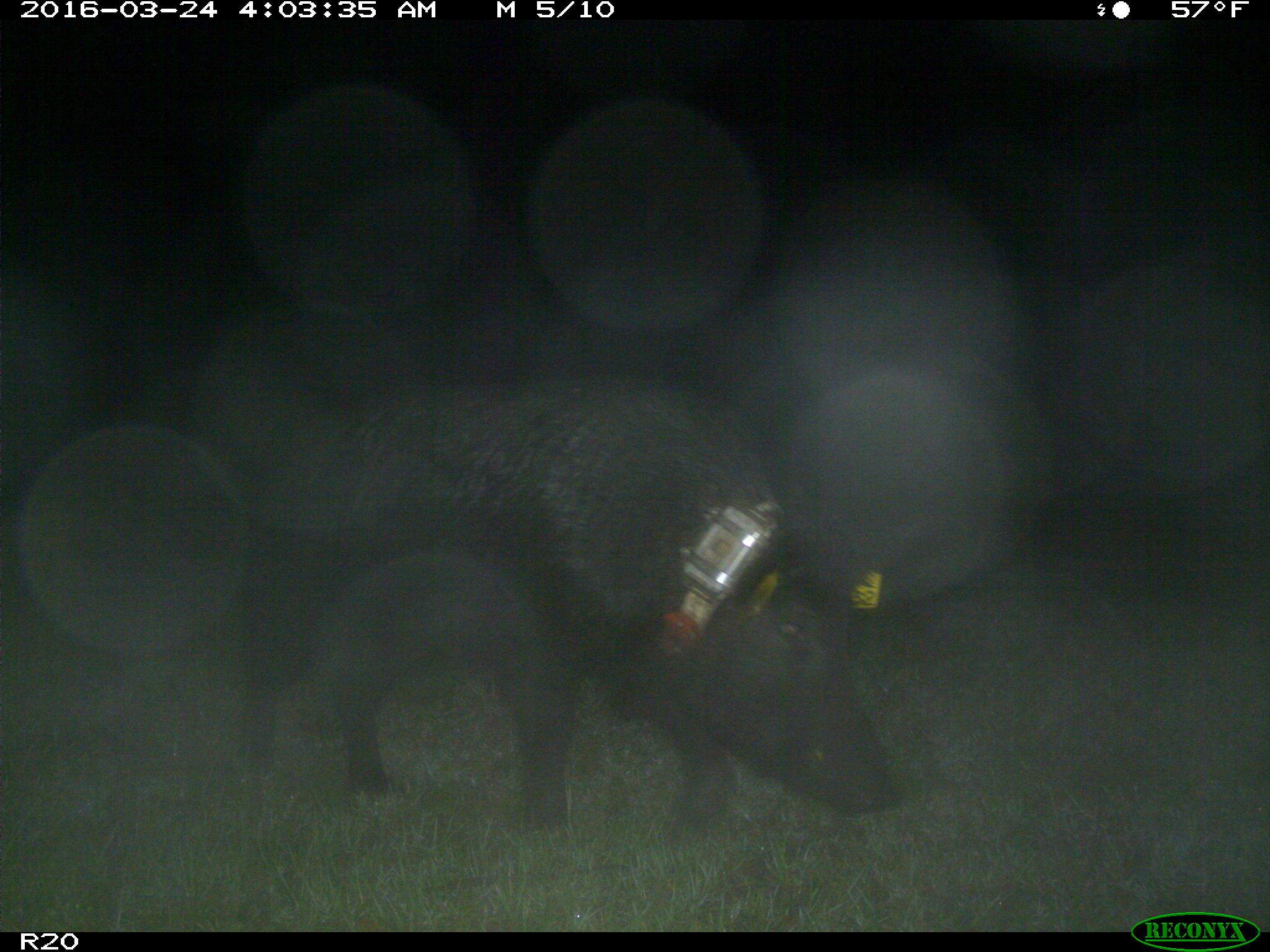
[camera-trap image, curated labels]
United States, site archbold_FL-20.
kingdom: Animalia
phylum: Chordata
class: Mammalia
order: Artiodactyla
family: Suidae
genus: Sus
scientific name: Sus scrofa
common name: wild boar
Sus scrofa (wild boar).